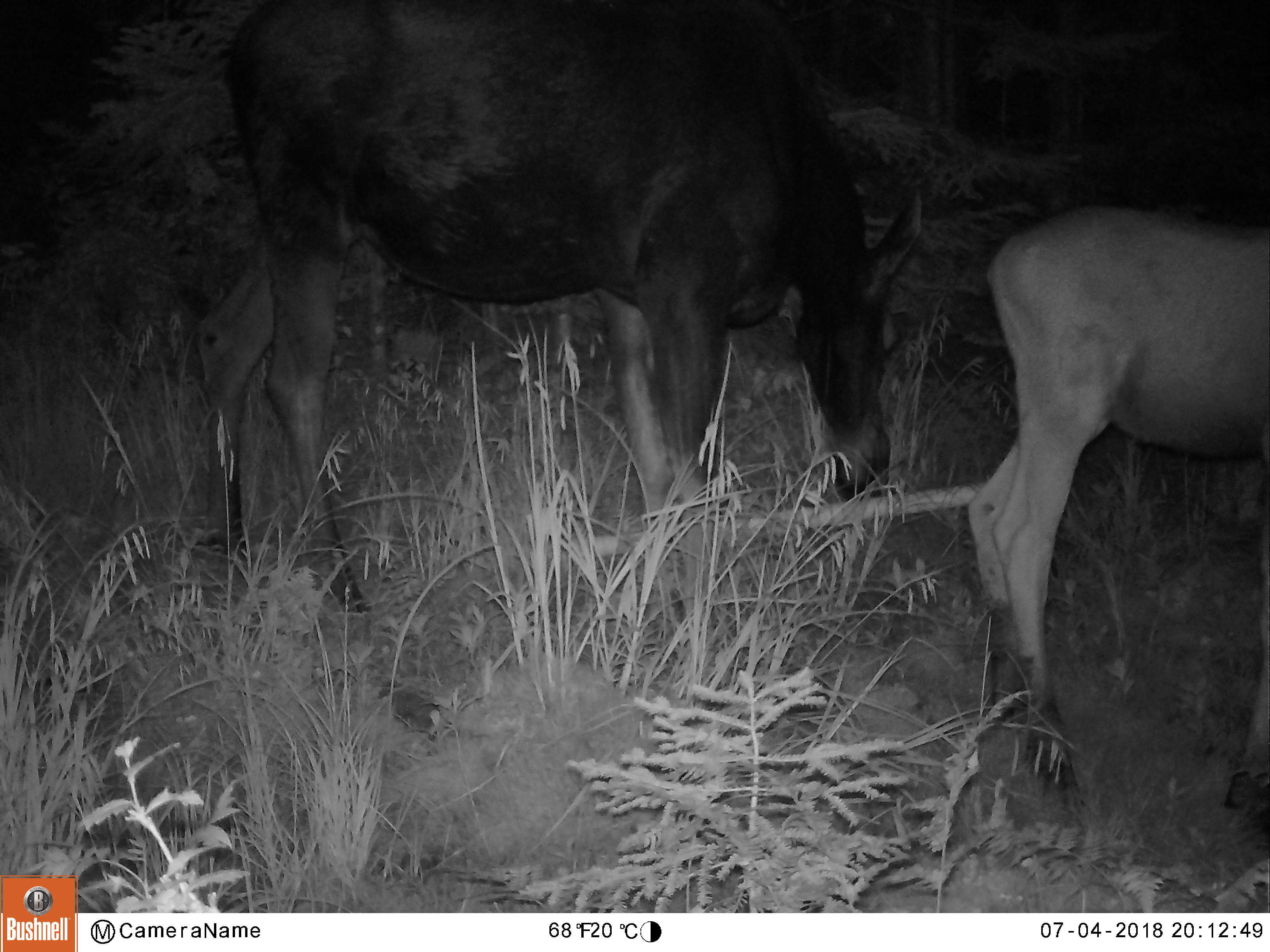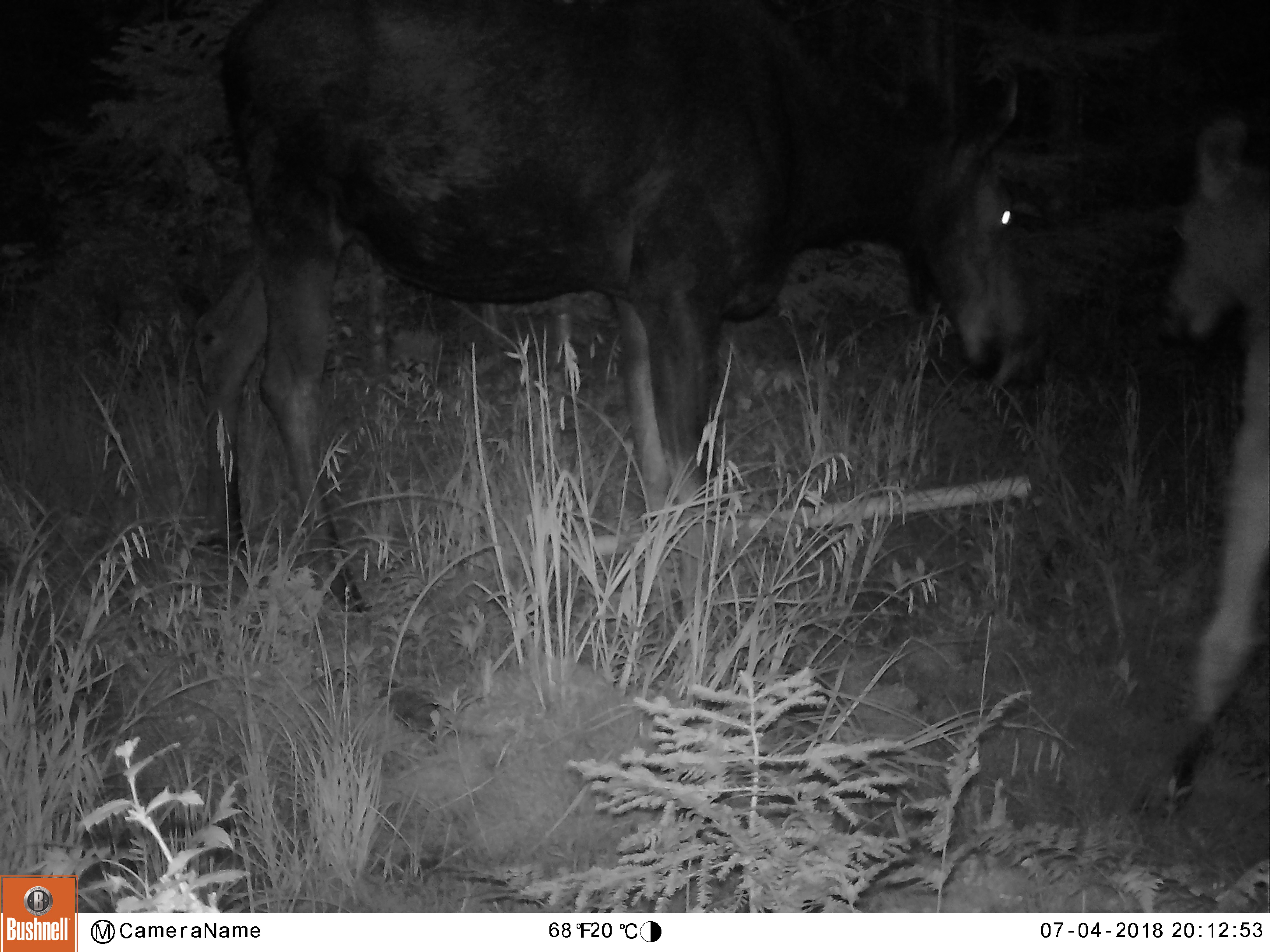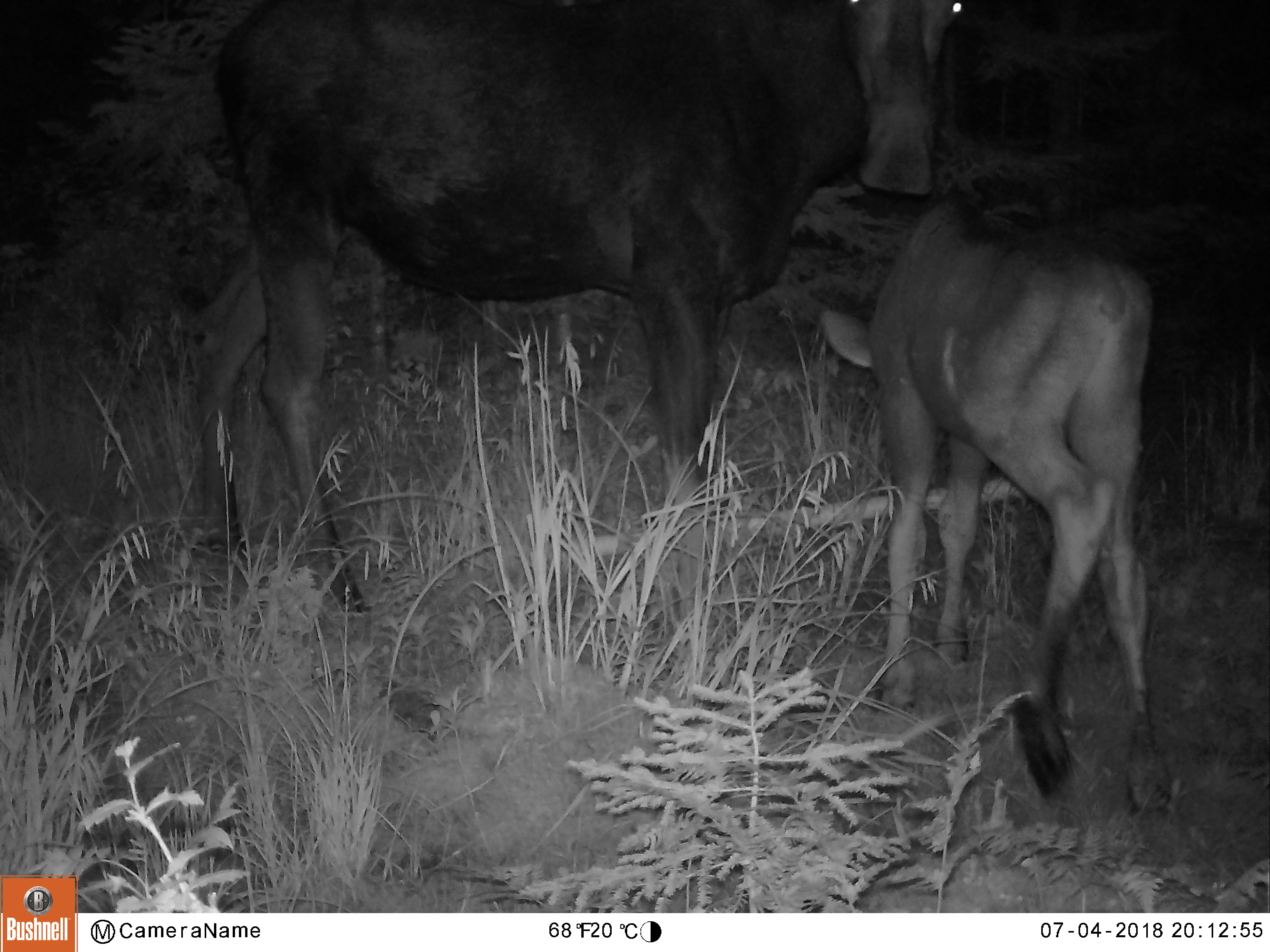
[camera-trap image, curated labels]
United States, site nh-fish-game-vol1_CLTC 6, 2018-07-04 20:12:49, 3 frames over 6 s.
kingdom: Animalia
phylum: Chordata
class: Mammalia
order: Artiodactyla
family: Cervidae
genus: Alces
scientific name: Alces alces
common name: moose